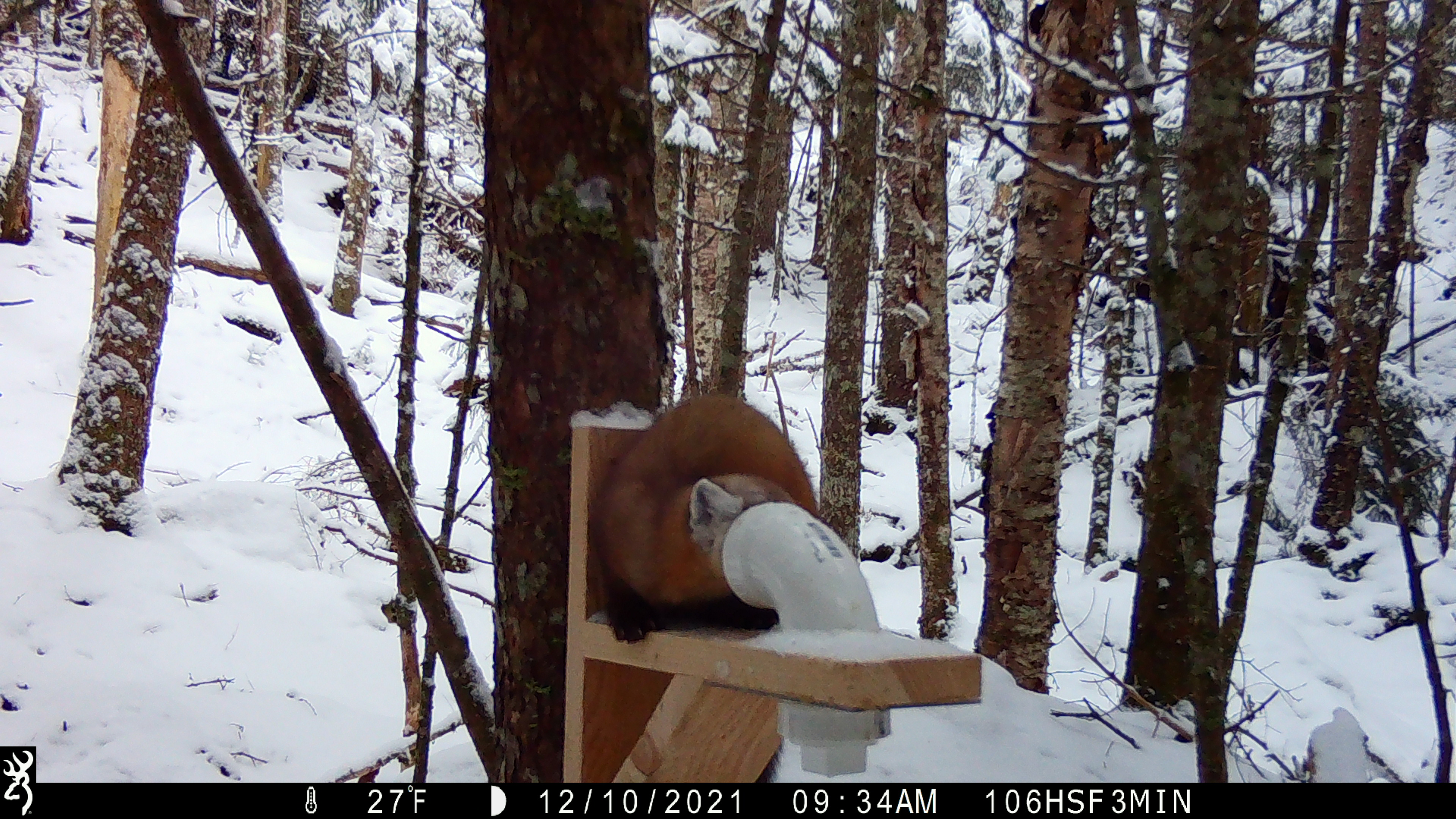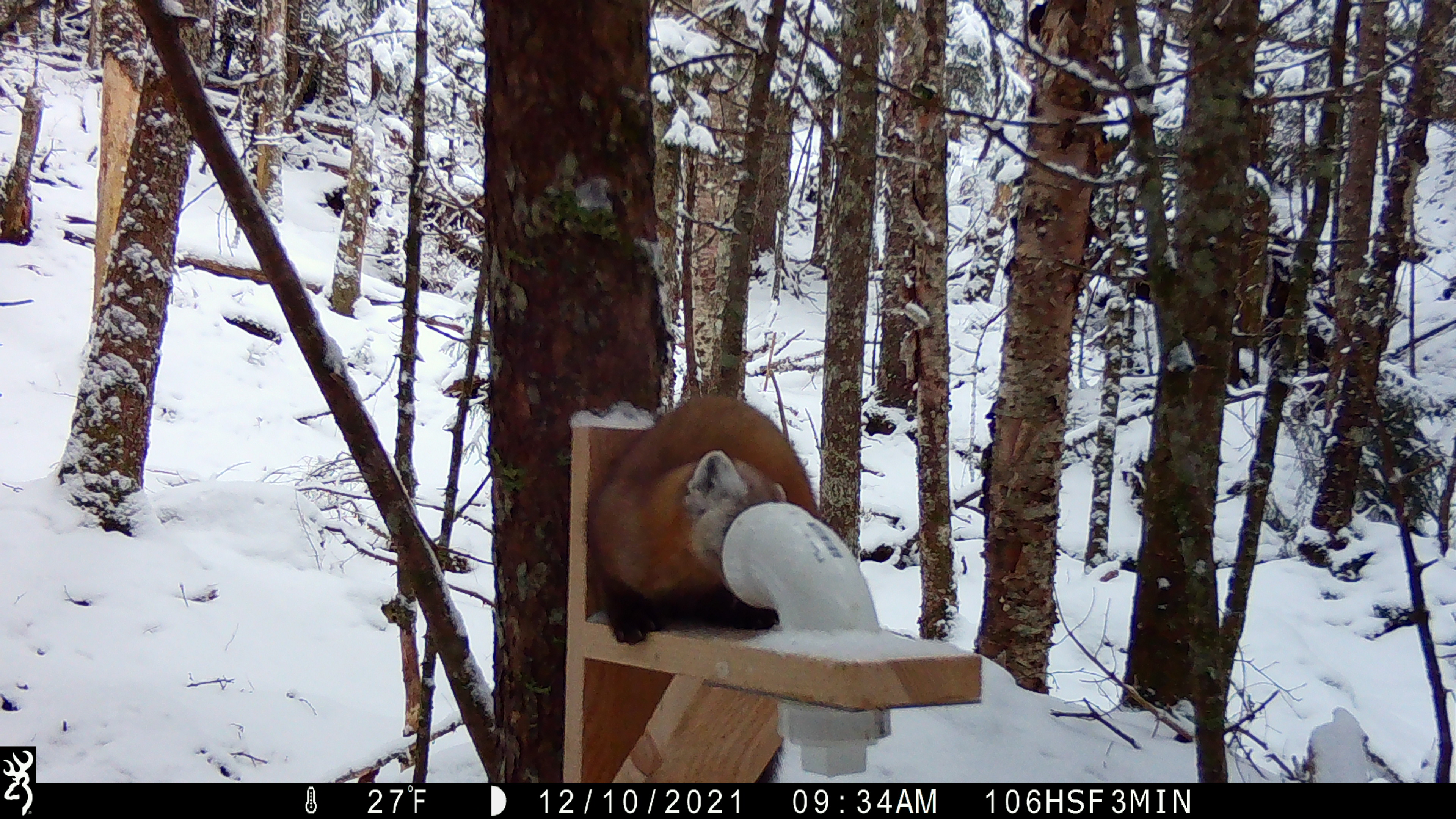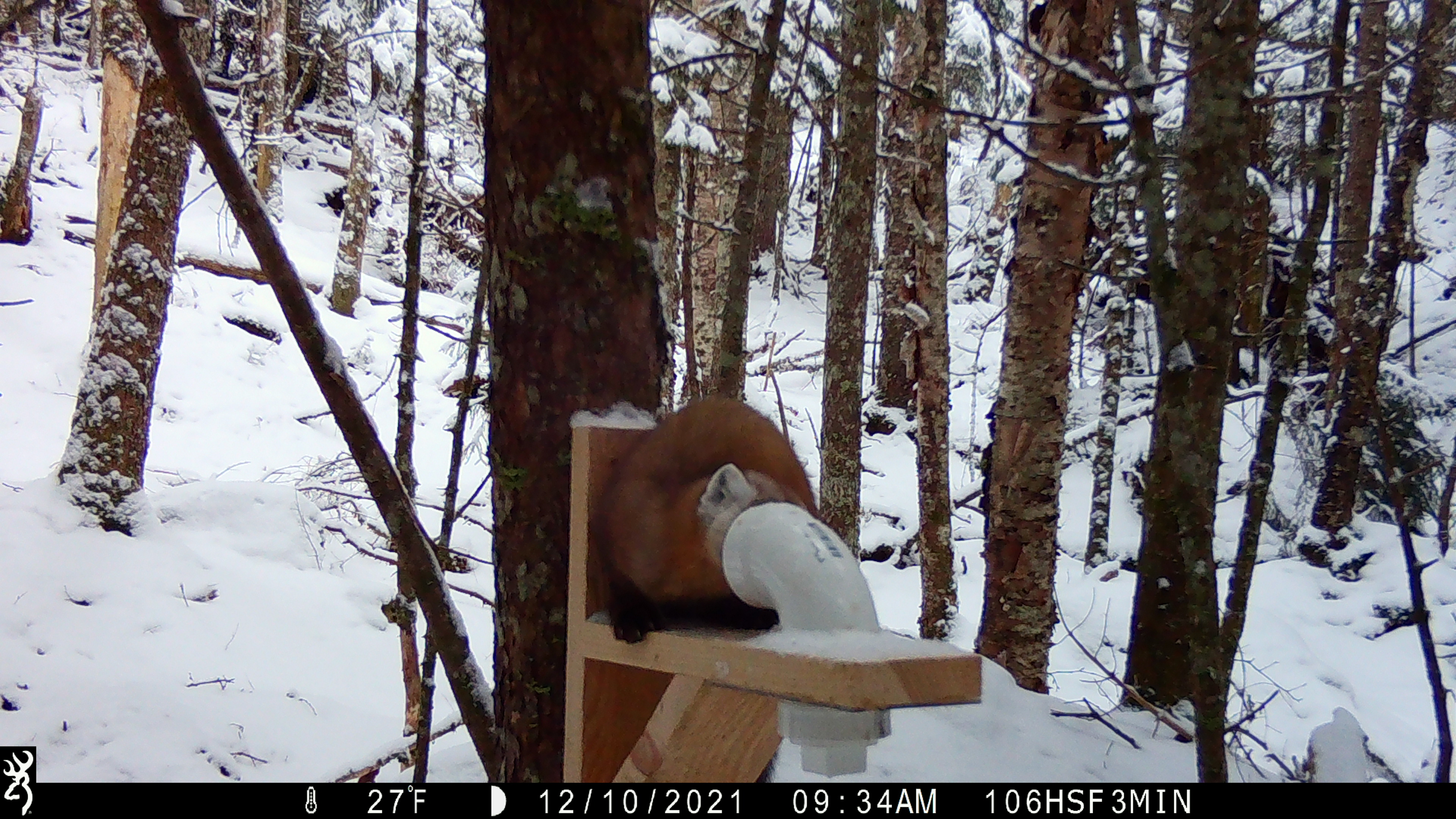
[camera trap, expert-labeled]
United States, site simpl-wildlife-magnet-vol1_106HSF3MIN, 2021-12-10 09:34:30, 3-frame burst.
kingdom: Animalia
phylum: Chordata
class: Mammalia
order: Carnivora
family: Mustelidae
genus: Martes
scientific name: Martes americana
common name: american marten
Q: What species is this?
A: American marten (Martes americana).